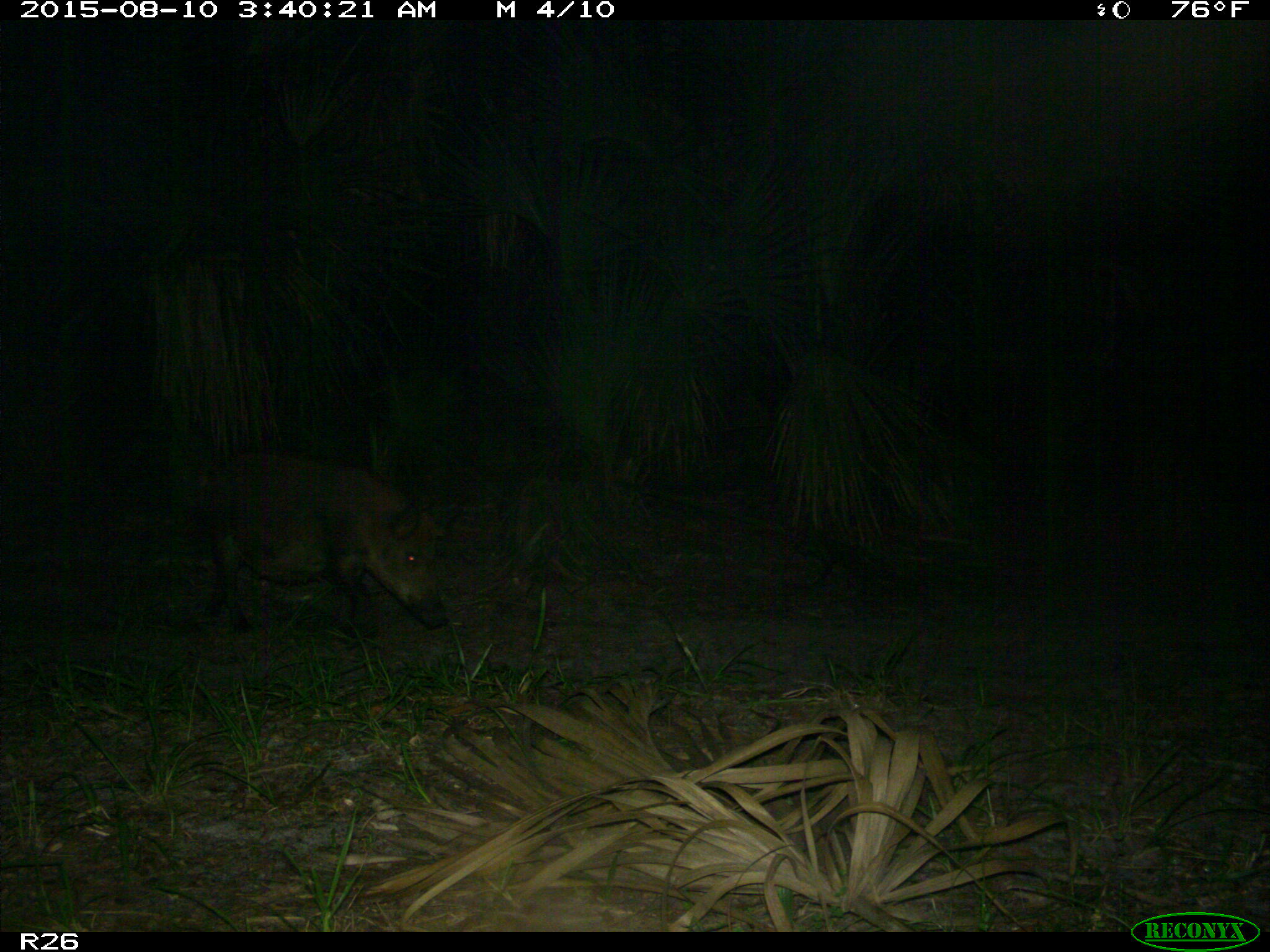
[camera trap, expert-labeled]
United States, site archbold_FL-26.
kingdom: Animalia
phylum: Chordata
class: Mammalia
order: Artiodactyla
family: Suidae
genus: Sus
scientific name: Sus scrofa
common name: wild boar